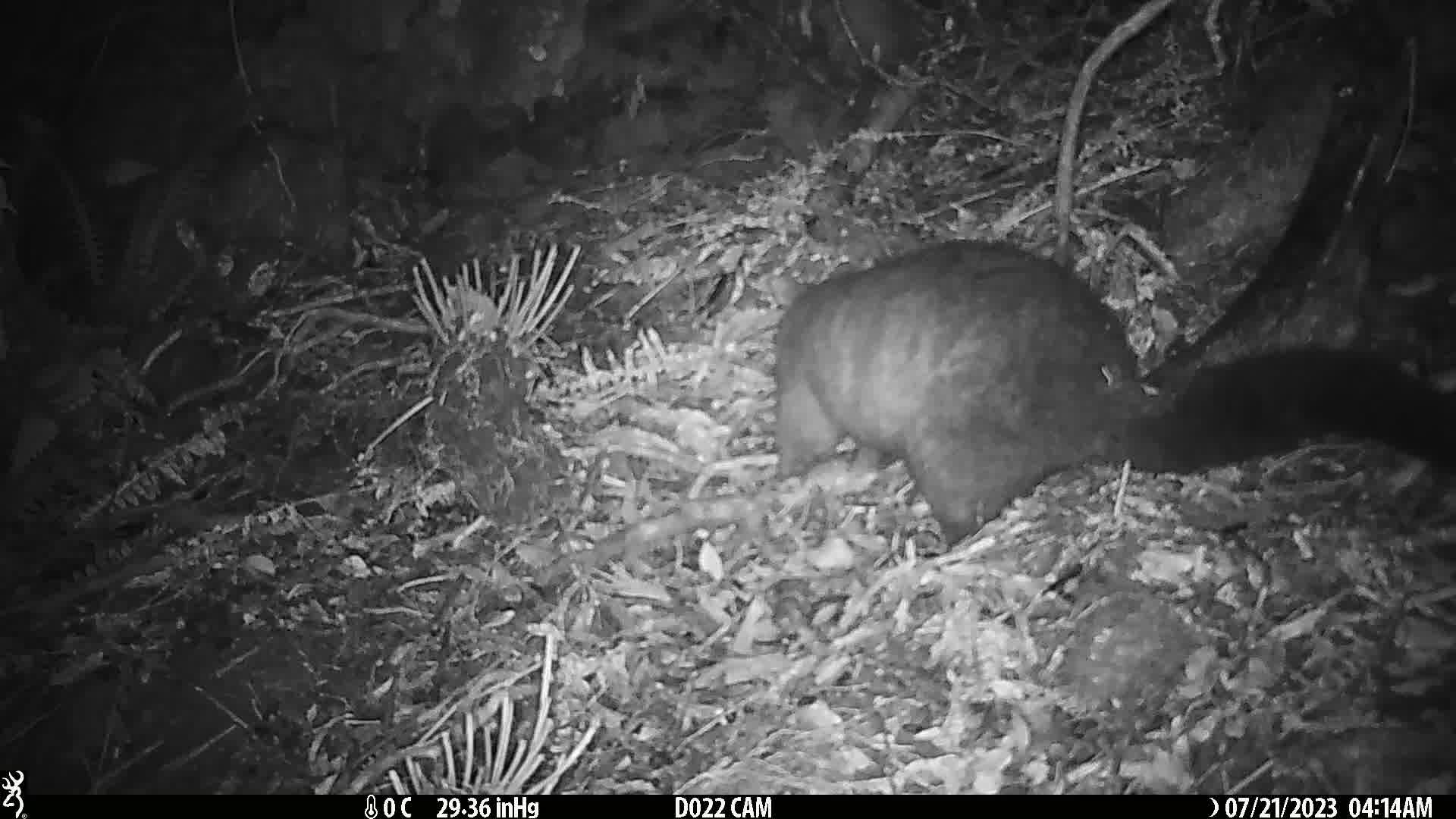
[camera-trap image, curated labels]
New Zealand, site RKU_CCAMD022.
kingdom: Animalia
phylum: Chordata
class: Mammalia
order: Diprotodontia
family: Phalangeridae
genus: Trichosurus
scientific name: Trichosurus vulpecula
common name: common brushtail possum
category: possum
Possum (common brushtail possum) (Trichosurus vulpecula).